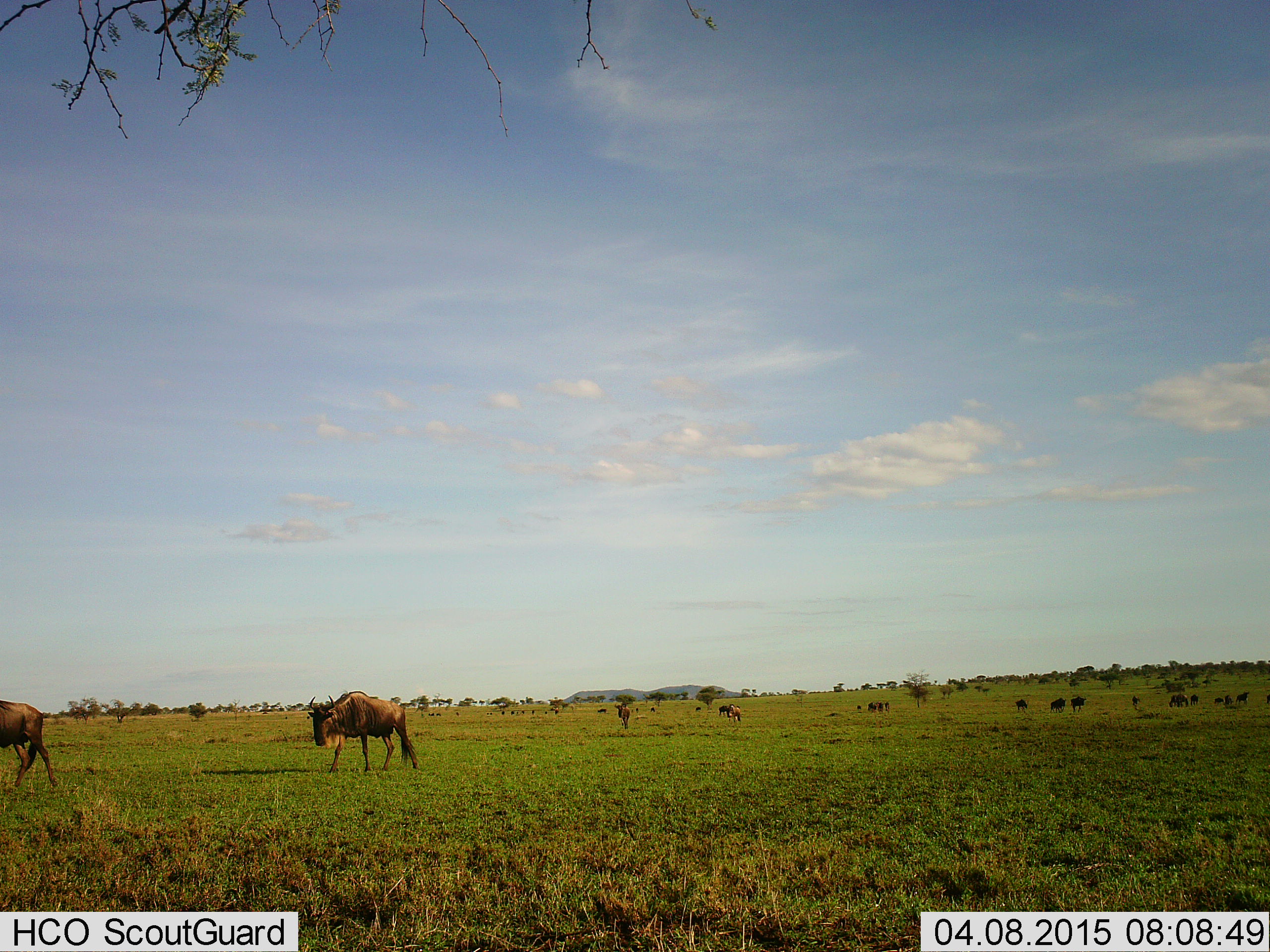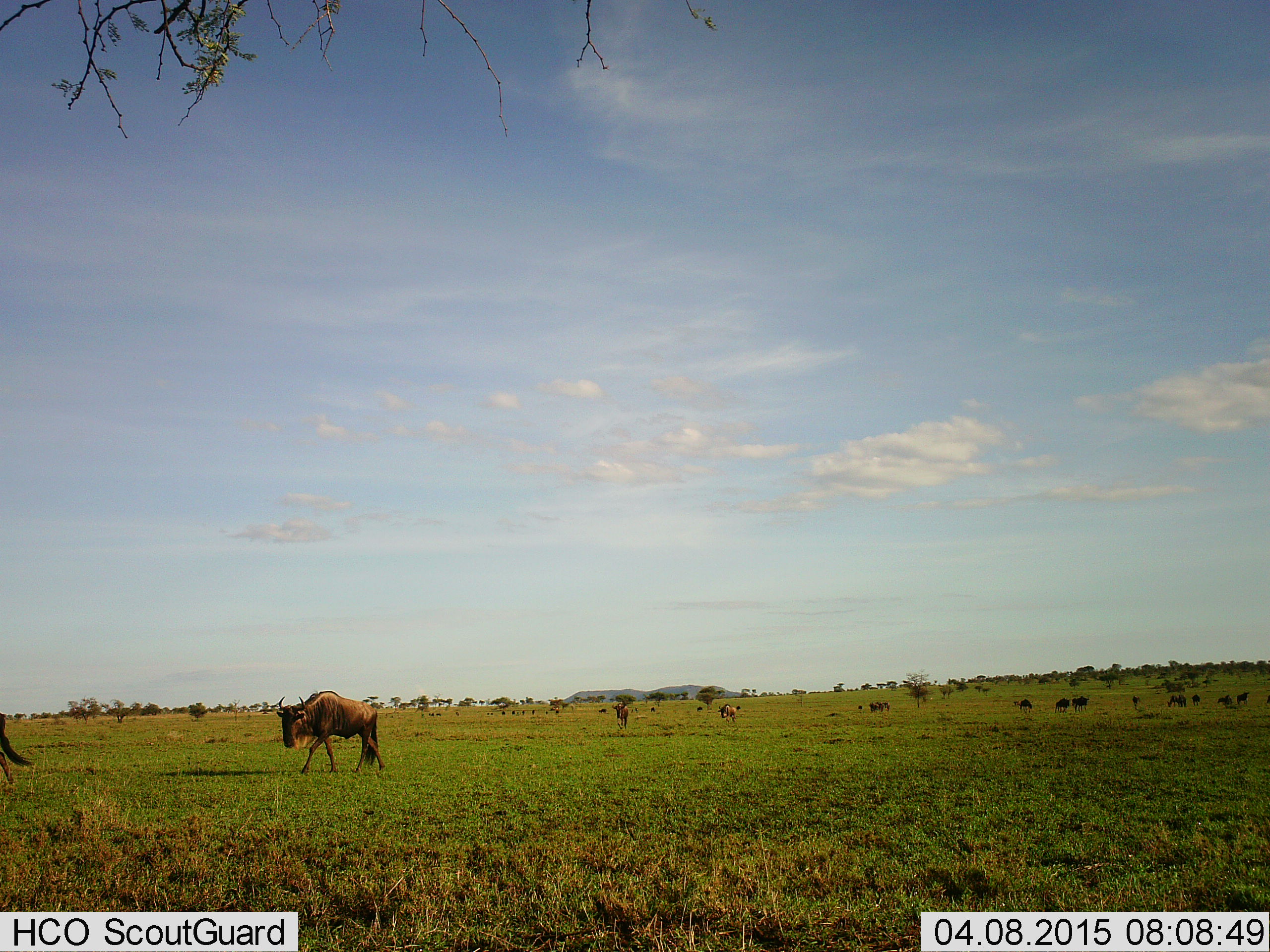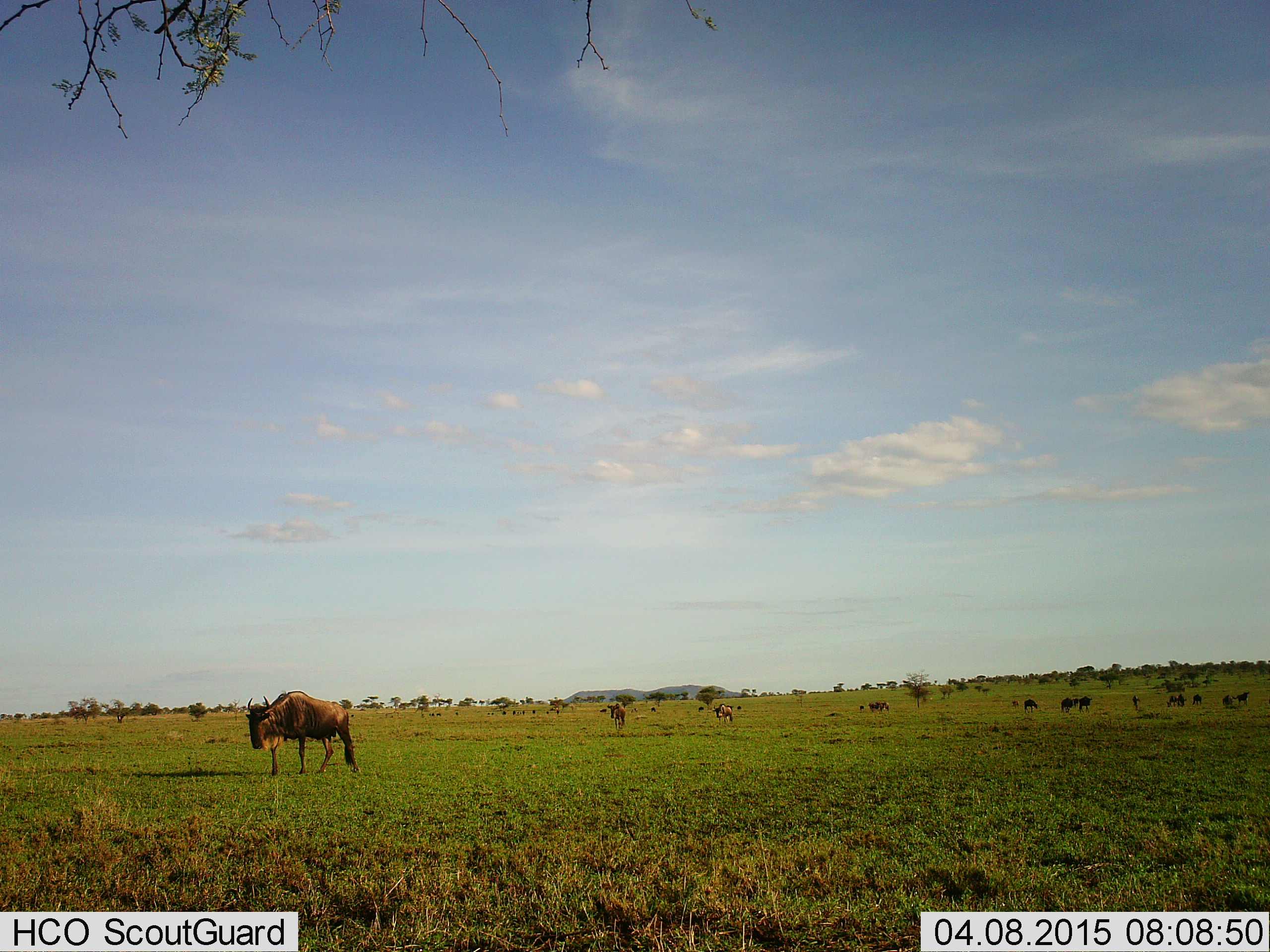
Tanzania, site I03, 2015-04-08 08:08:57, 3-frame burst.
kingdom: Animalia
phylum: Chordata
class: Mammalia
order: Artiodactyla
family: Bovidae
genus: Connochaetes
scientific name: Connochaetes taurinus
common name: blue wildebeest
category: wildebeest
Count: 11-50.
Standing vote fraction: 50%.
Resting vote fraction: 0%.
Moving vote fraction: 80%.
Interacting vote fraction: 10%.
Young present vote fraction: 10%.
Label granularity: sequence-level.